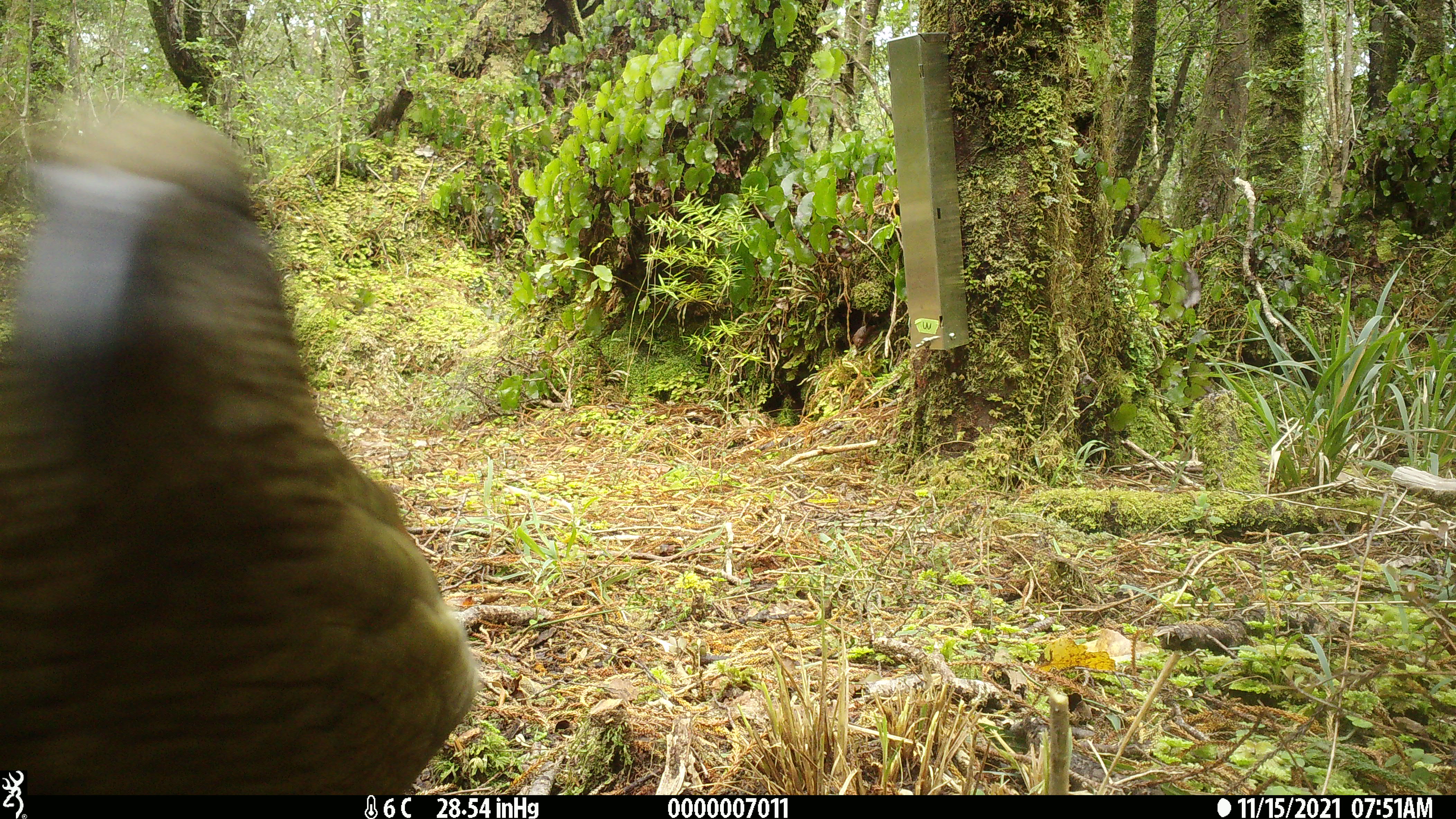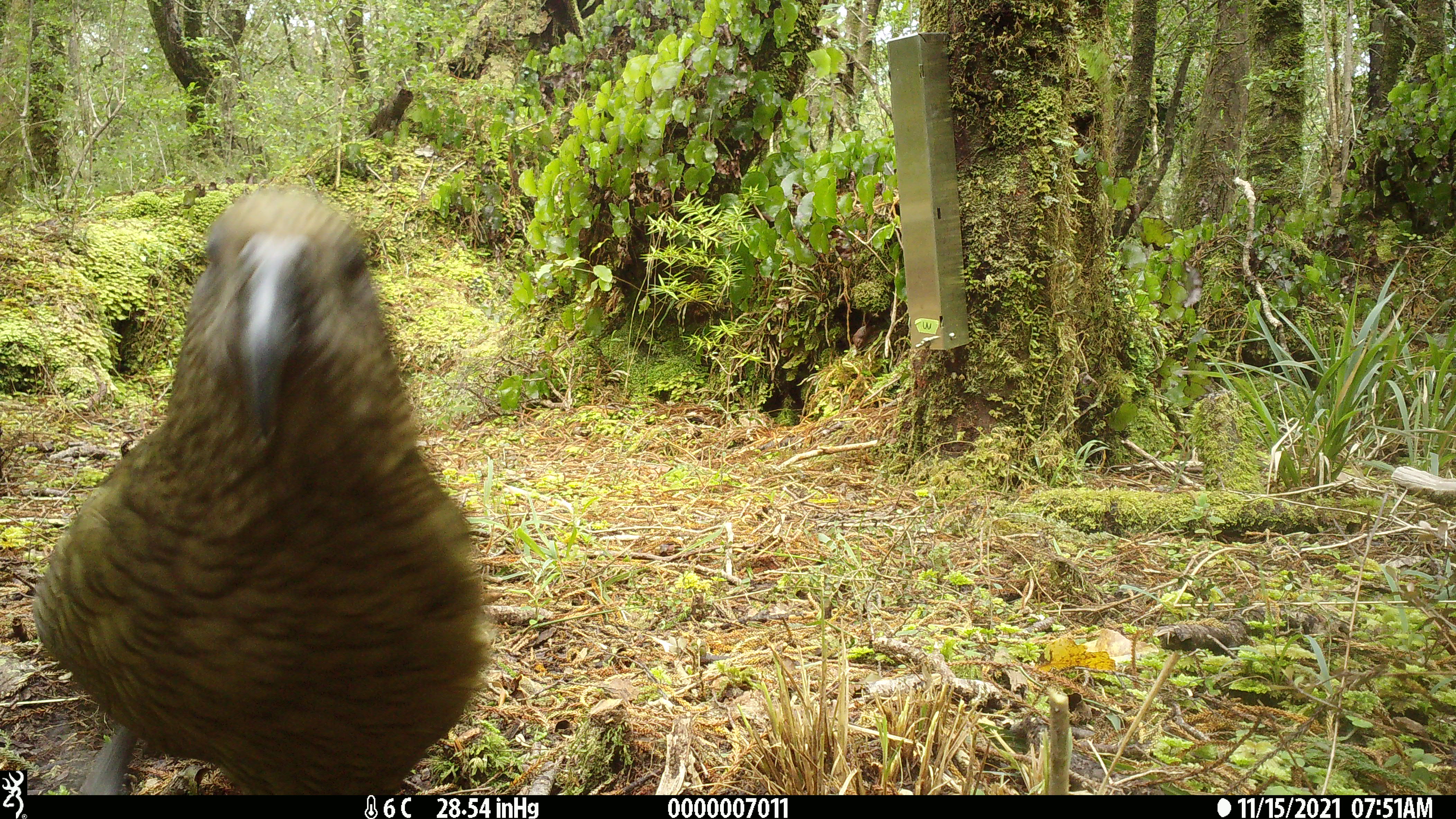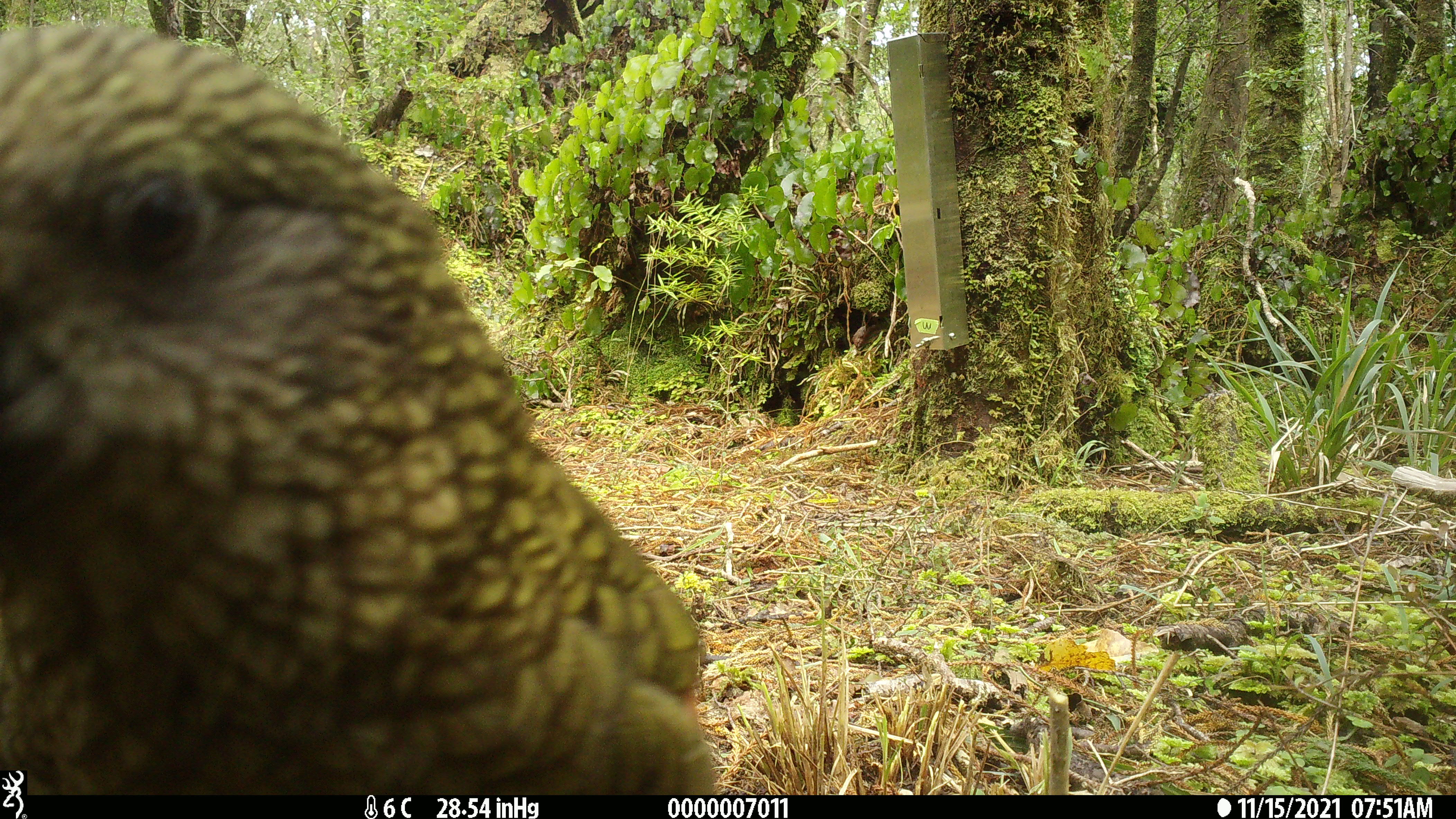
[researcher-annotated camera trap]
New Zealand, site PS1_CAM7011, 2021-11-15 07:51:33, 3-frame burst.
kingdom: Animalia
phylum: Chordata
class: Aves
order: Psittaciformes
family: Strigopidae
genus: Nestor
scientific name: Nestor notabilis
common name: kea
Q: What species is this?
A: Kea (Nestor notabilis).